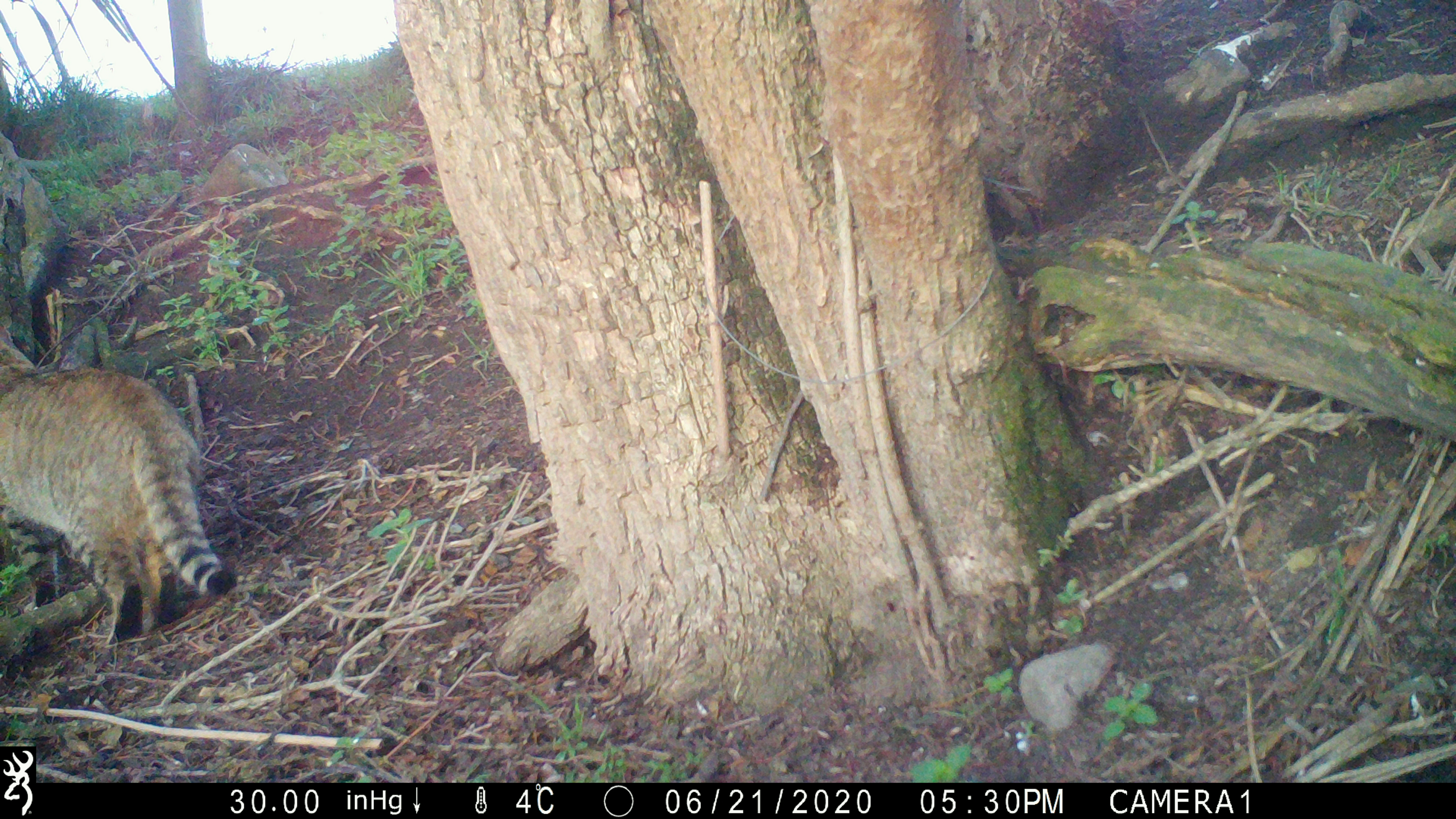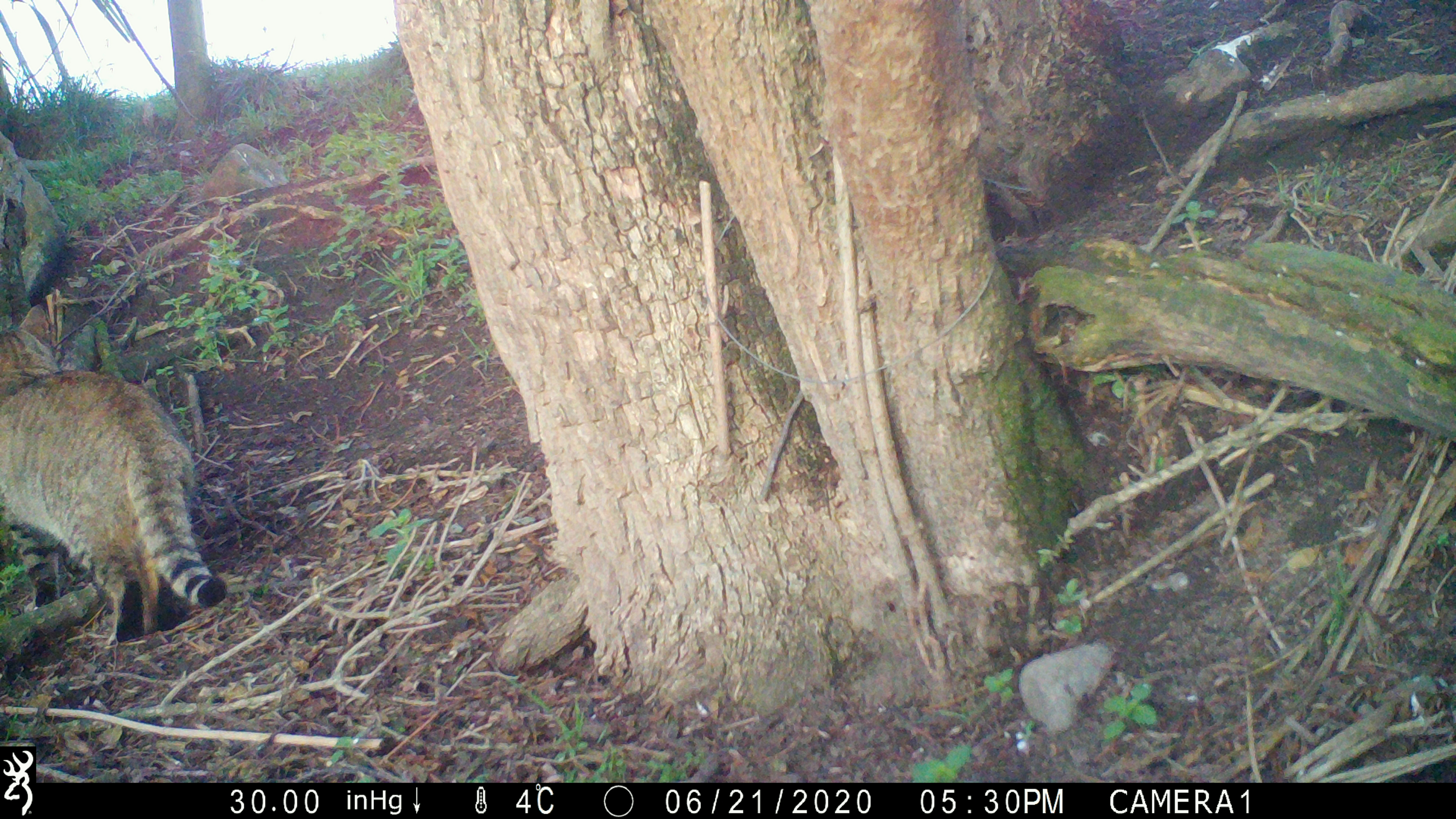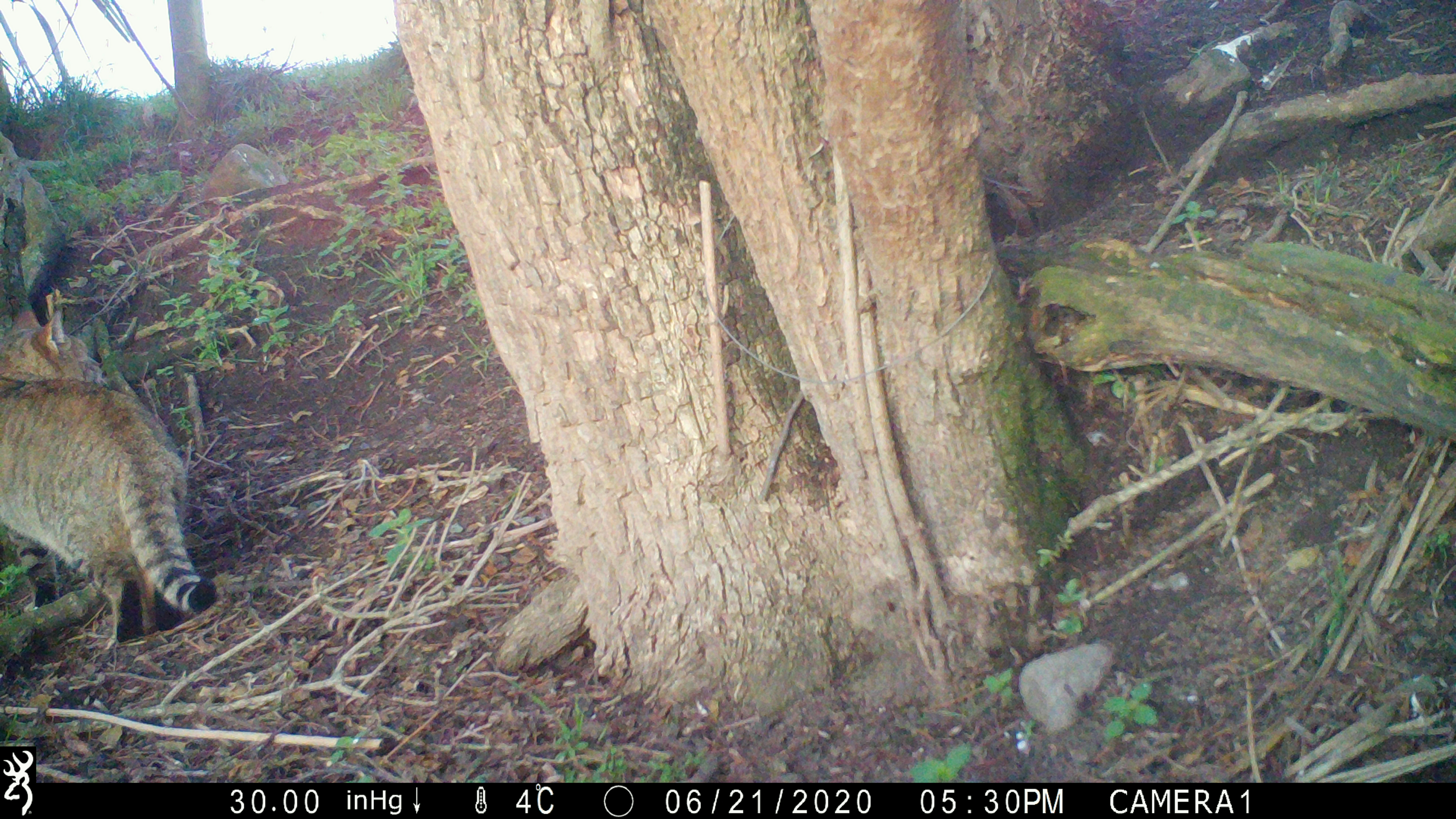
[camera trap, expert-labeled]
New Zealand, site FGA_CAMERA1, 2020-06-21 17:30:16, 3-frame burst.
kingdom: Animalia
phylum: Chordata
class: Mammalia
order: Carnivora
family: Felidae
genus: Felis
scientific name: Felis catus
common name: domestic cat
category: cat